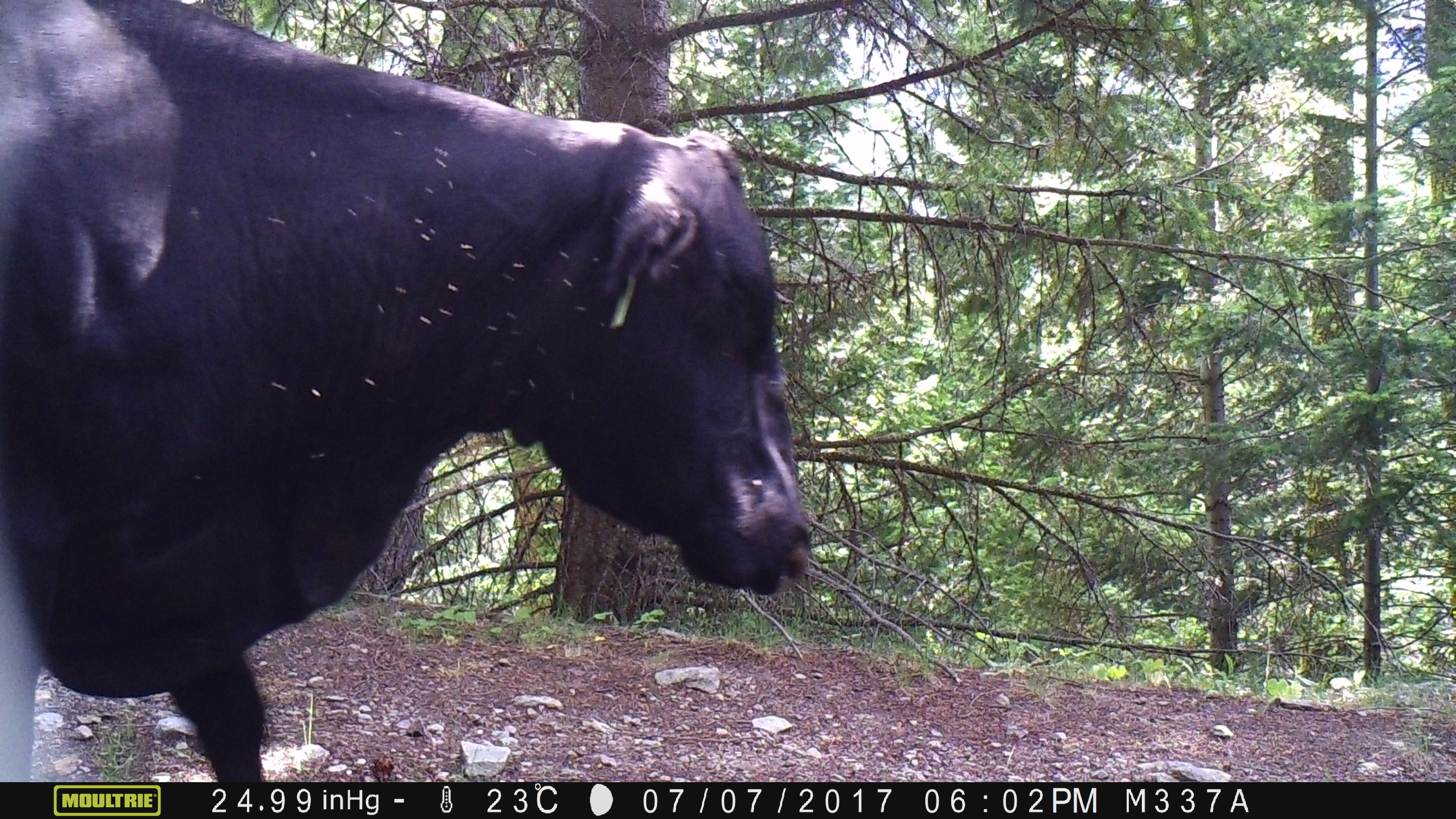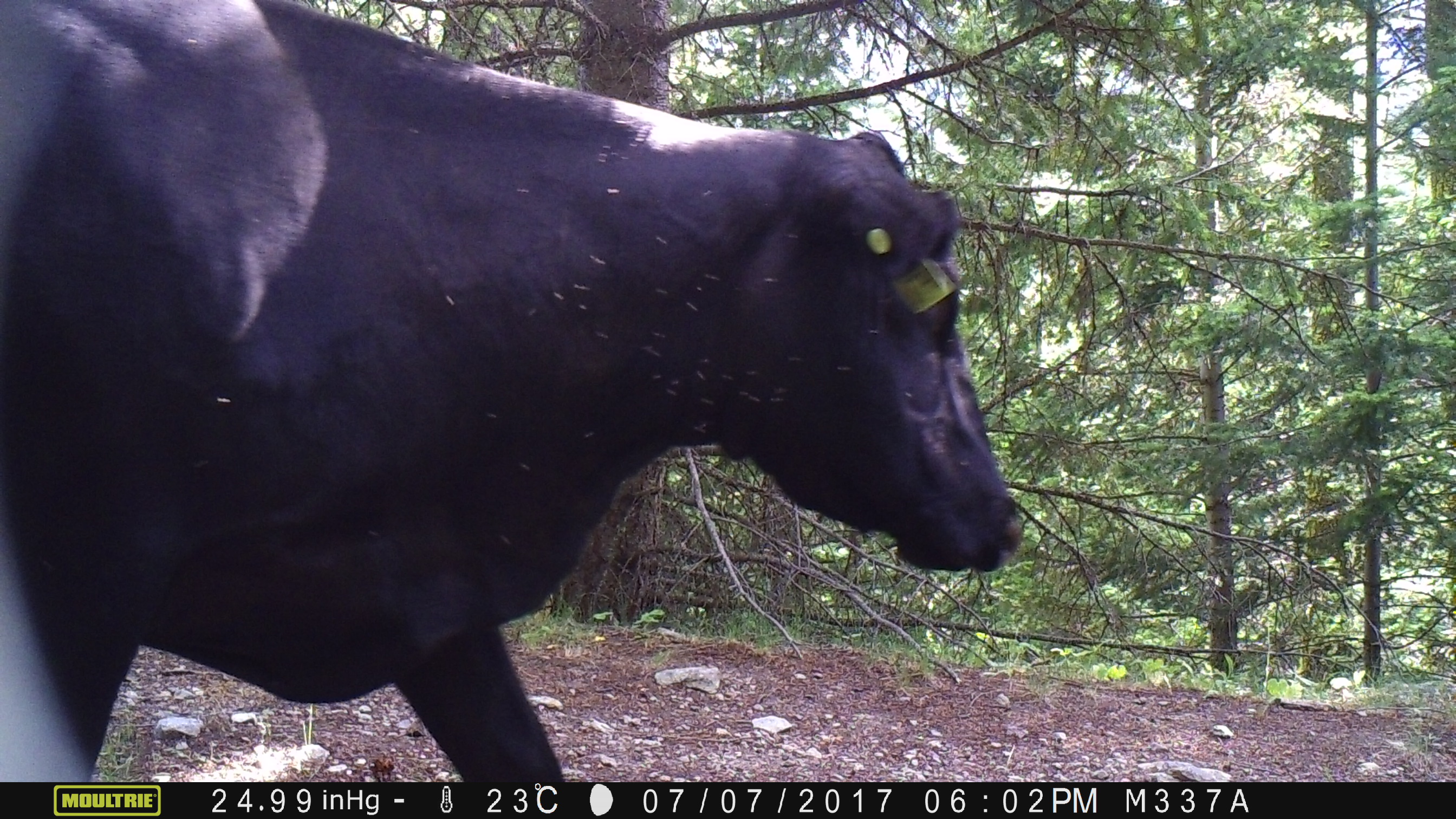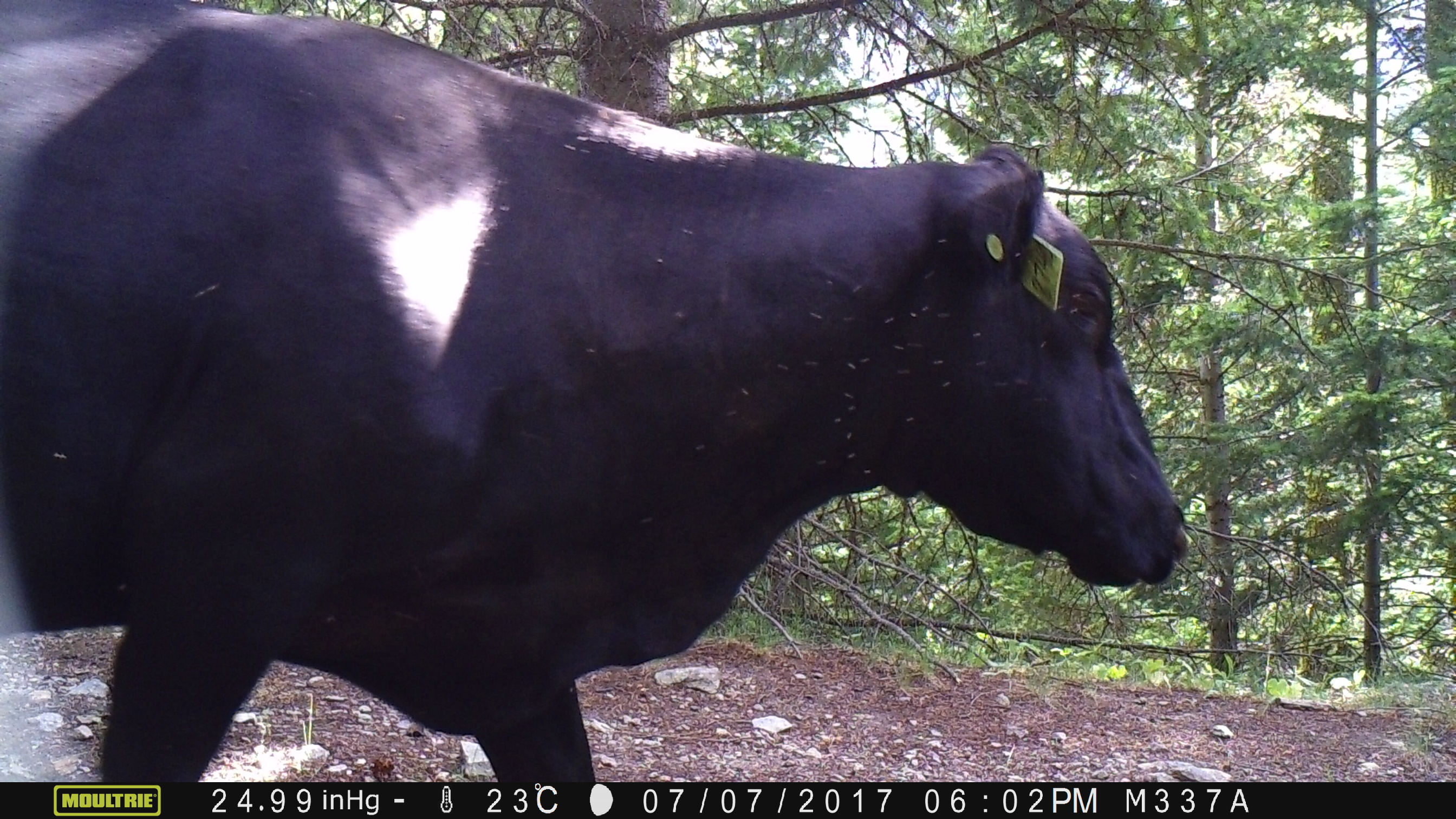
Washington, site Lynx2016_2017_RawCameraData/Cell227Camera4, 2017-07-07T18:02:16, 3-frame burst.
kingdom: Animalia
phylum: Chordata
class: Mammalia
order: Artiodactyla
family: Bovidae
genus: Bos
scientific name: Bos taurus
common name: domestic cattle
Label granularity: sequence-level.